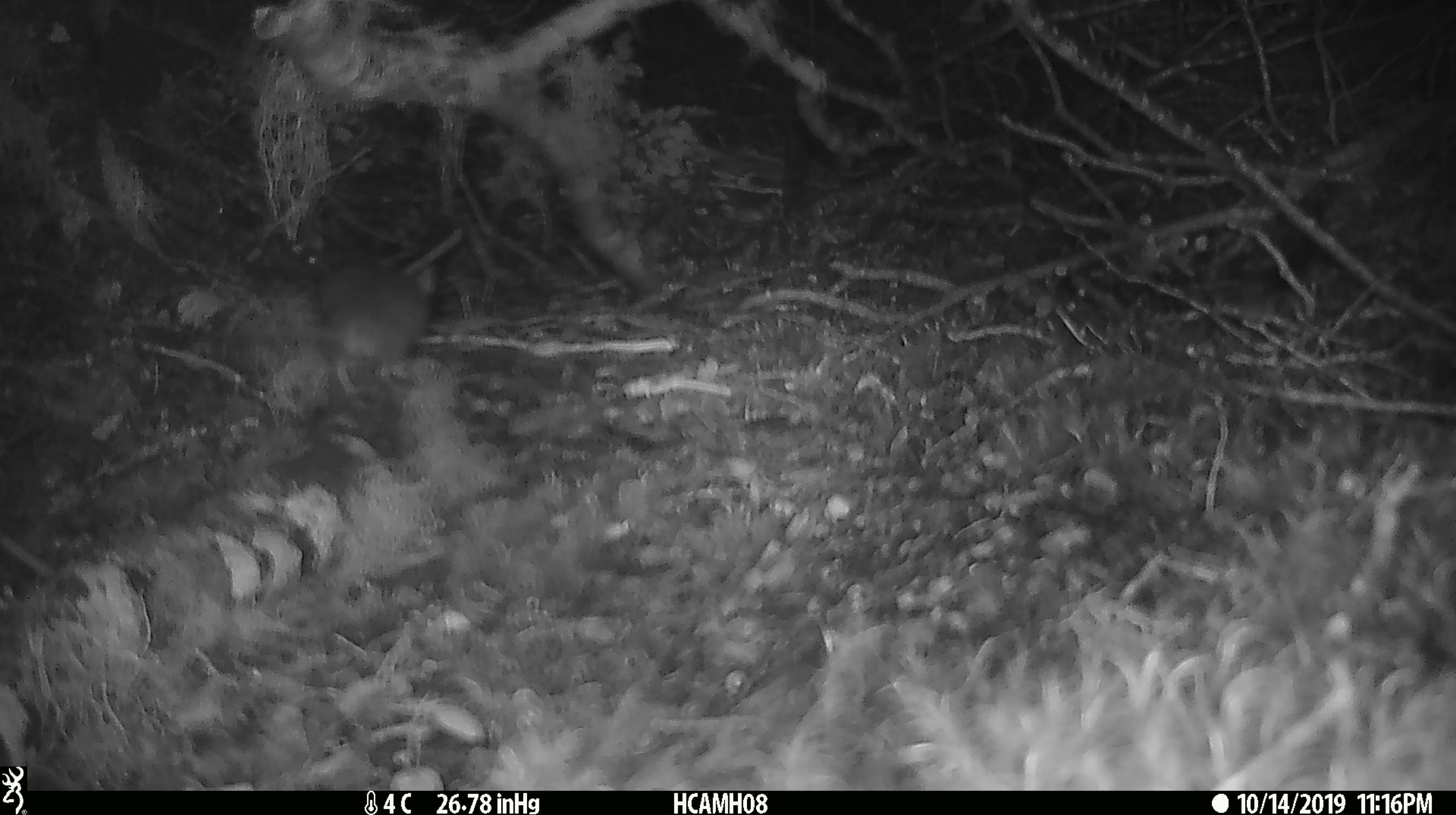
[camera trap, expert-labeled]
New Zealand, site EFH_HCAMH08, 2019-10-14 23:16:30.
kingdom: Animalia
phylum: Chordata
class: Mammalia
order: Rodentia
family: Muridae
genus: Mus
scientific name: Mus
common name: mouse